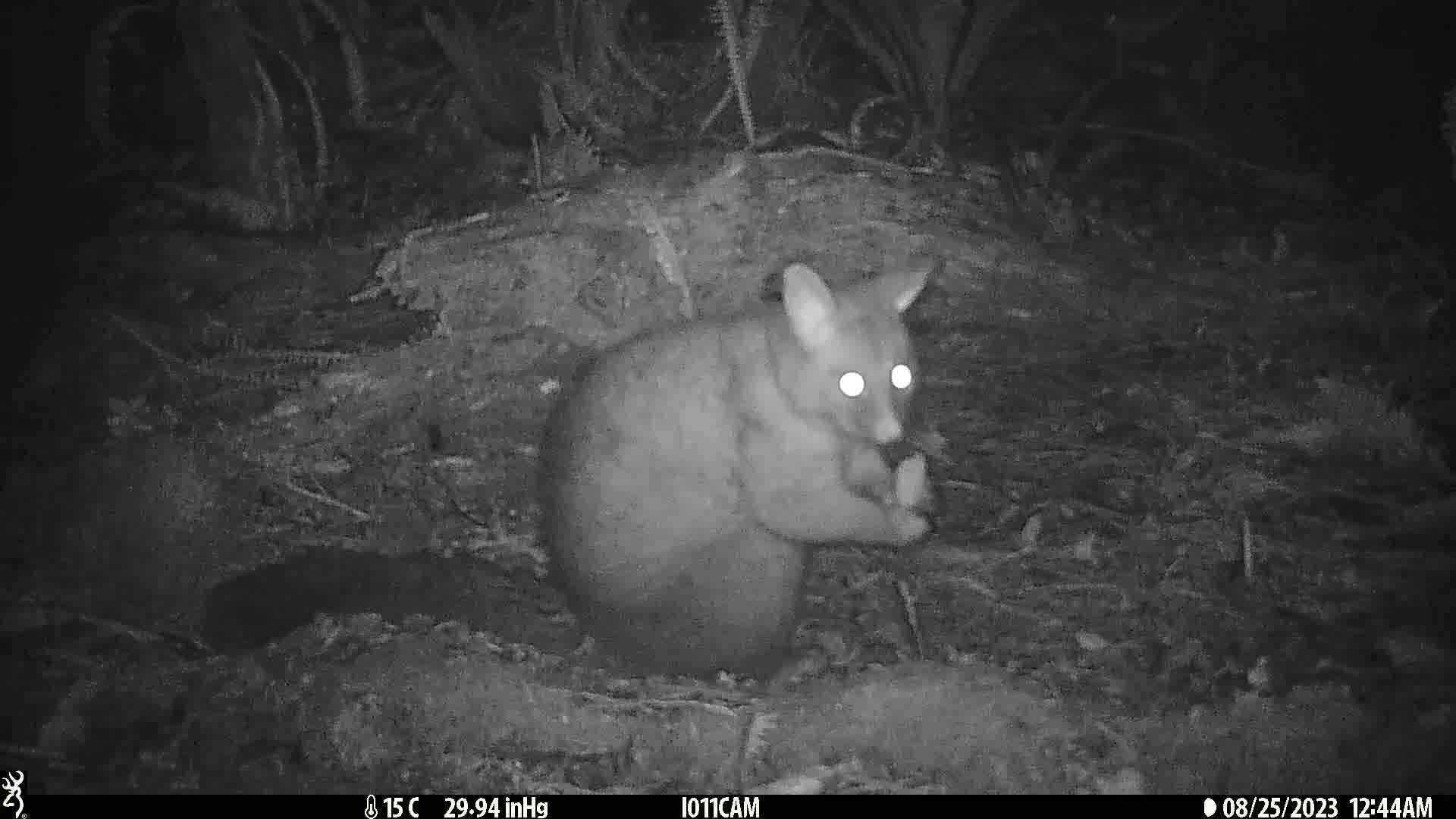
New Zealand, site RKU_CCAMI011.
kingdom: Animalia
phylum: Chordata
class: Mammalia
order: Diprotodontia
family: Phalangeridae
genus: Trichosurus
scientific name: Trichosurus vulpecula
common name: common brushtail possum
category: possum